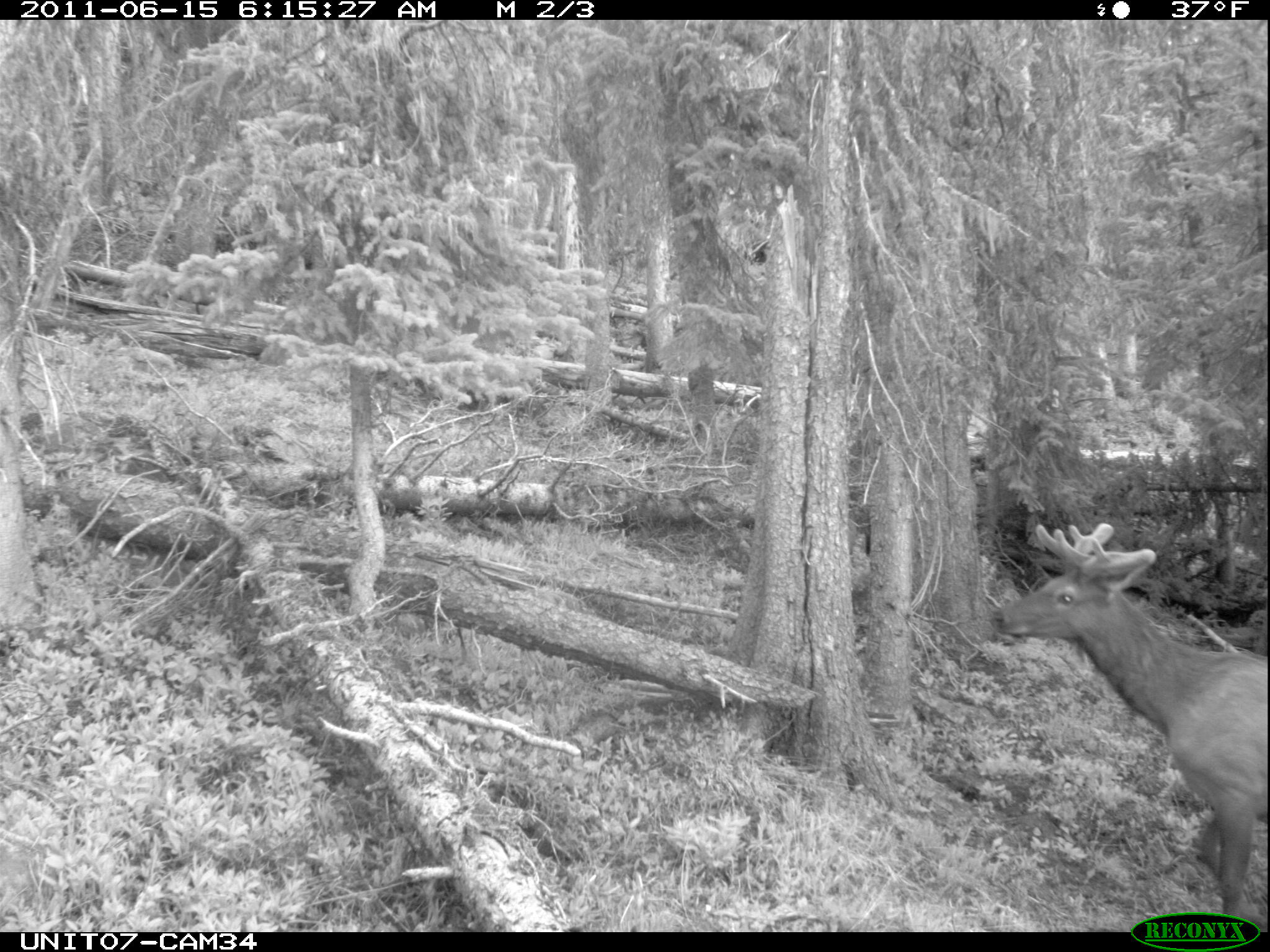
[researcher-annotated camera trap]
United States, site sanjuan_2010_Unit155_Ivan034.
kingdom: Animalia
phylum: Chordata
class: Mammalia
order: Artiodactyla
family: Cervidae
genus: Cervus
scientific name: Cervus elaphus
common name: red deer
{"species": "Cervus elaphus (red deer)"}